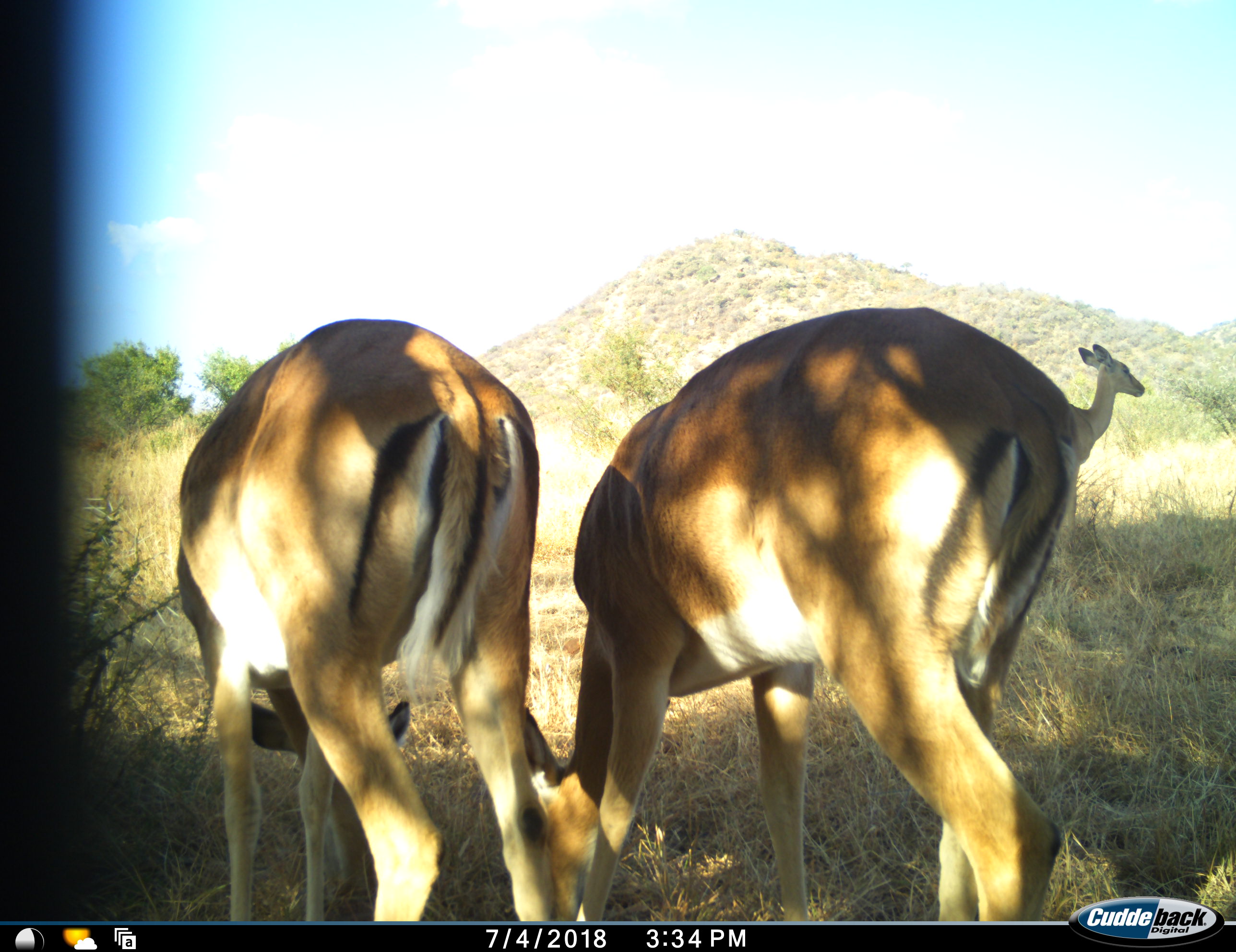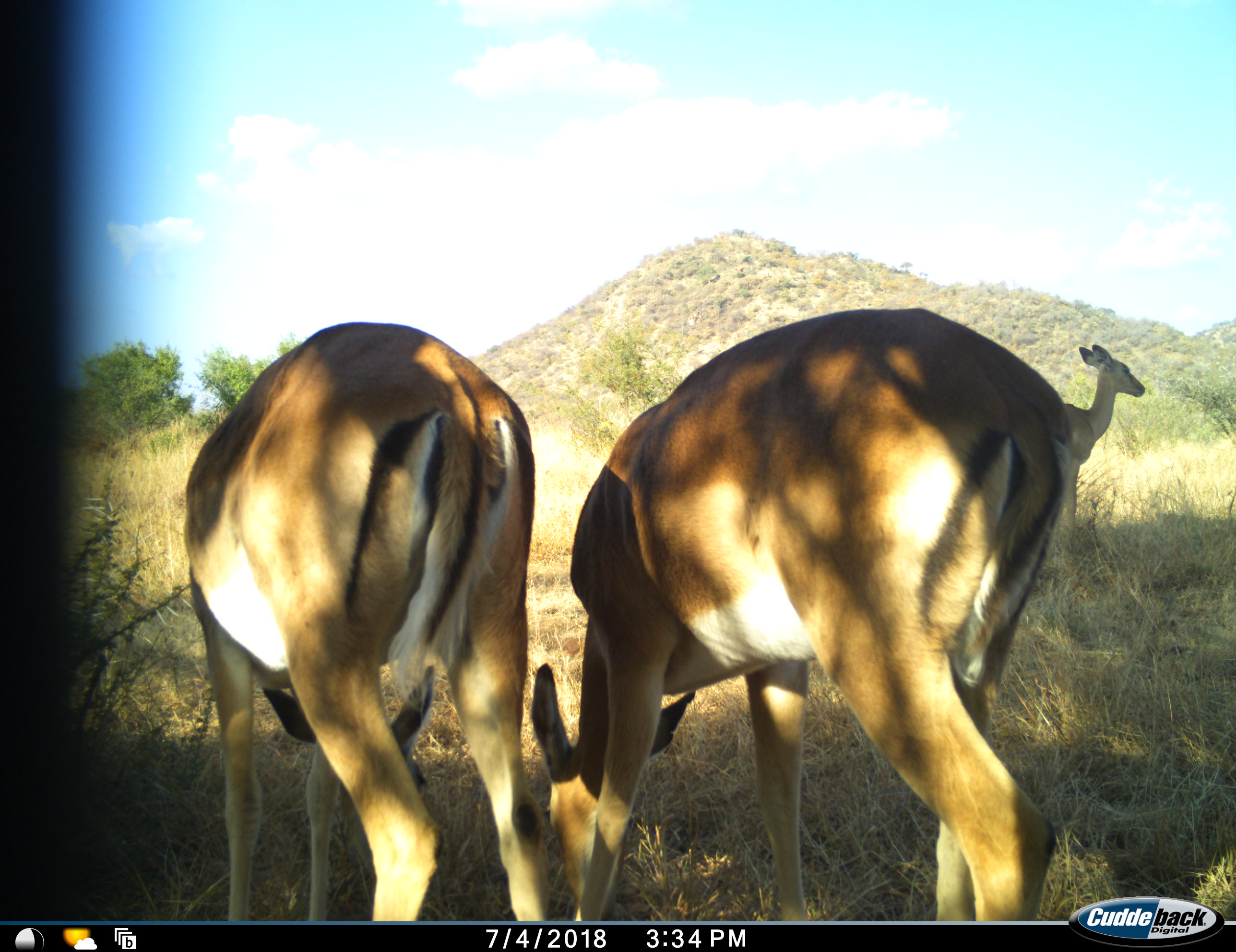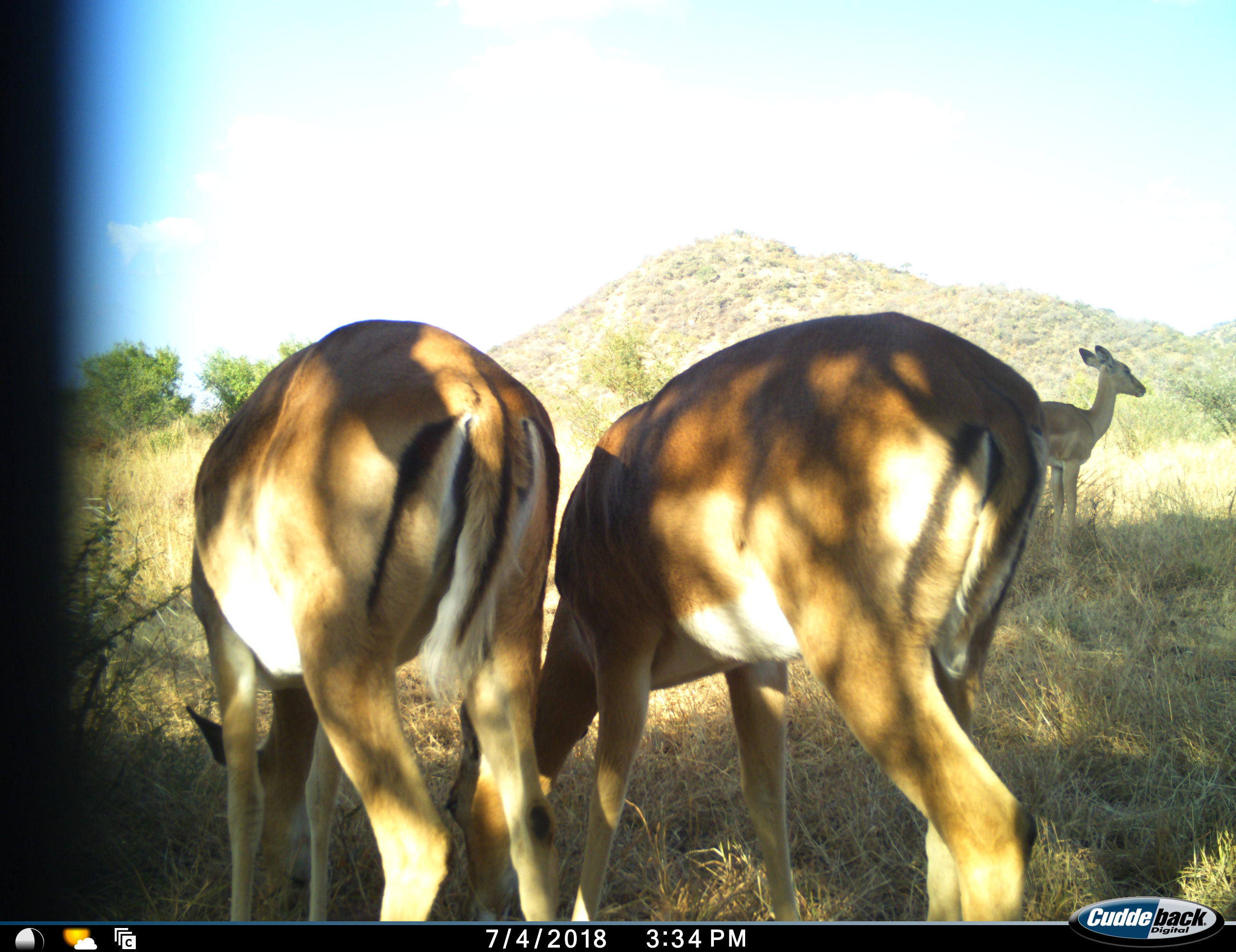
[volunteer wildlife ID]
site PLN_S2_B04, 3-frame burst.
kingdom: Animalia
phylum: Chordata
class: Mammalia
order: Artiodactyla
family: Bovidae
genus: Aepyceros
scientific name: Aepyceros melampus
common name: impala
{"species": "impala (Aepyceros melampus)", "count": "3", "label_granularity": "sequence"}